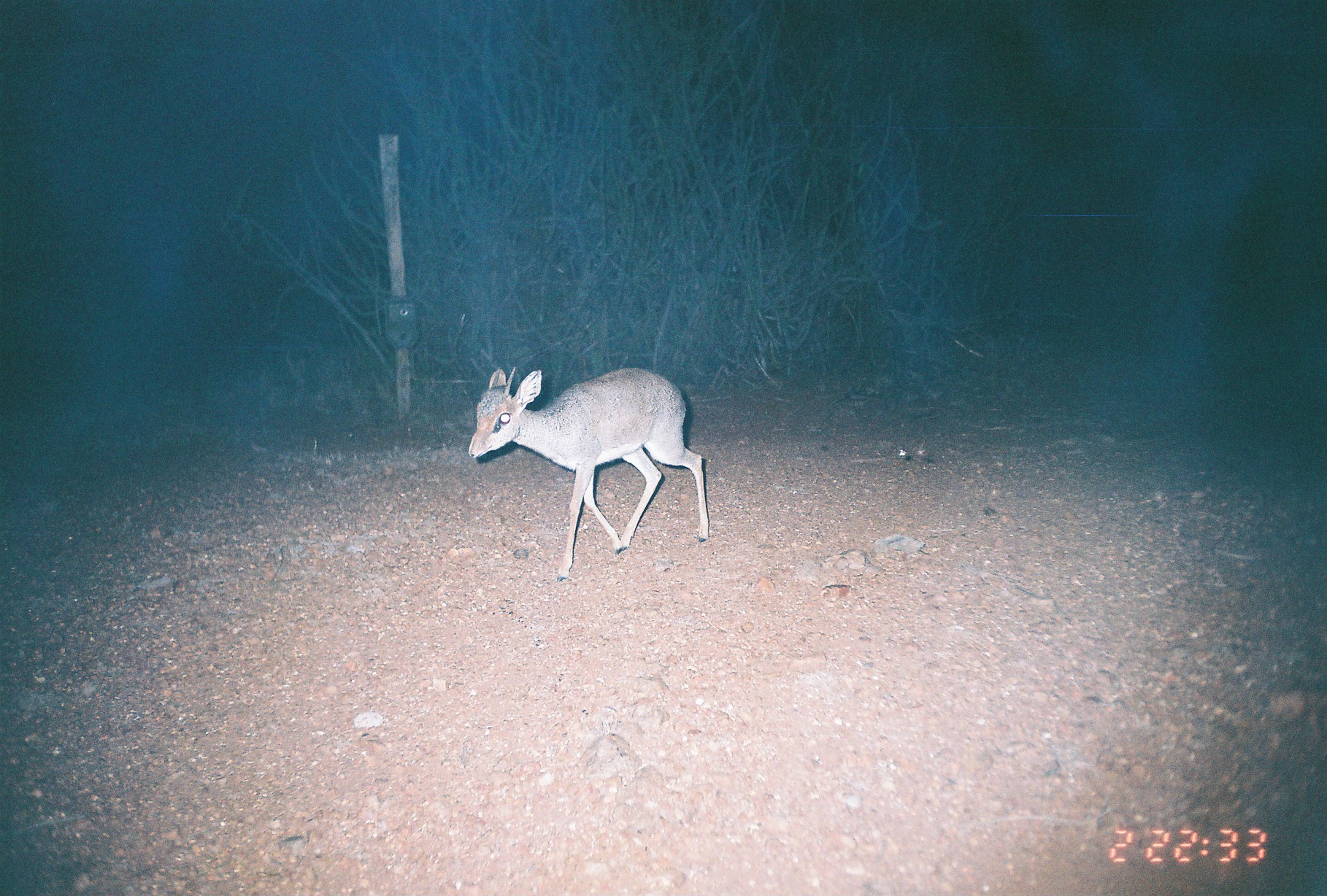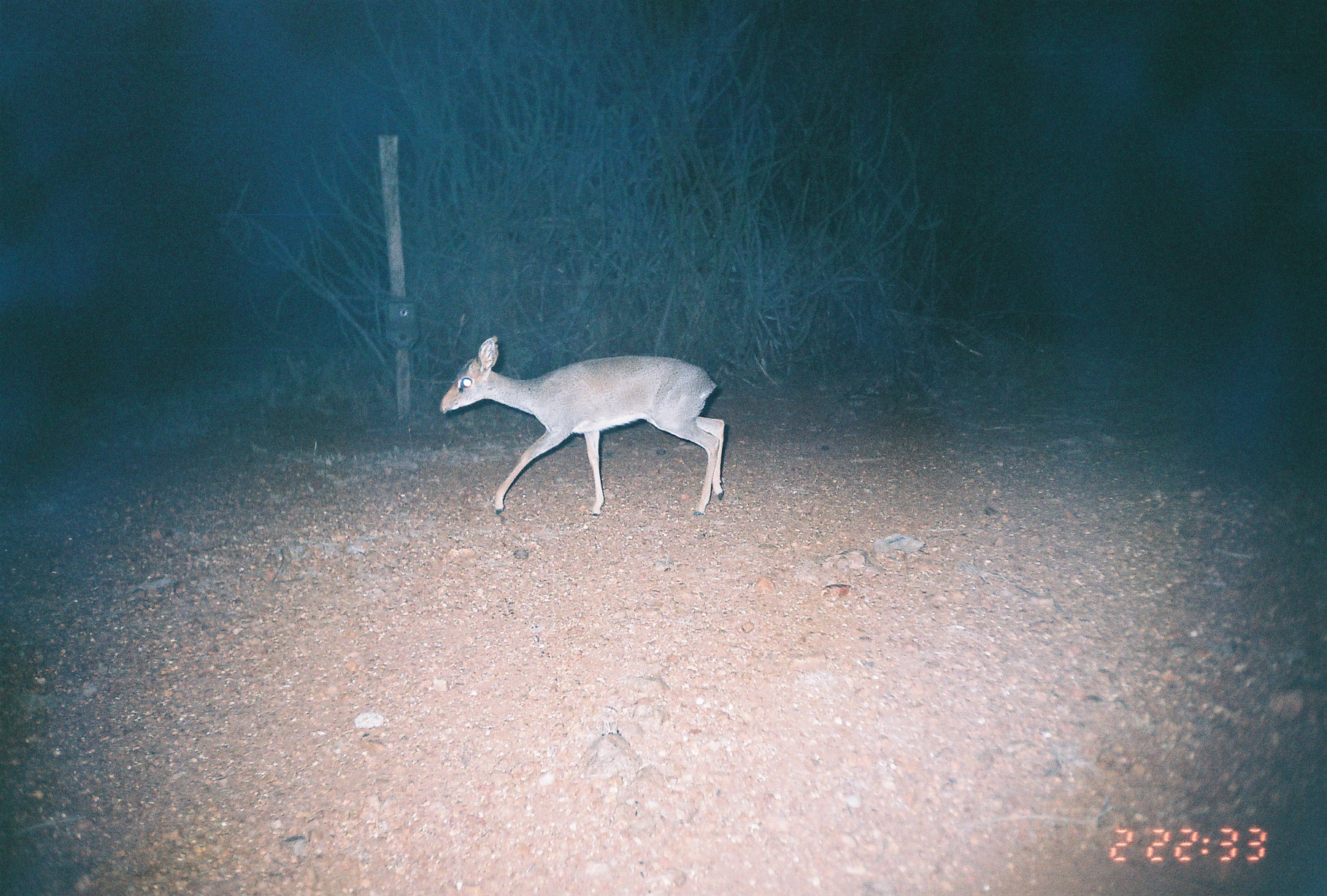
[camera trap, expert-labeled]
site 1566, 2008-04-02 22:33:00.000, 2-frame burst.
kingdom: Animalia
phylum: Chordata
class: Mammalia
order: Artiodactyla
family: Bovidae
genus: Madoqua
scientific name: Madoqua guentheri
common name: günther's dik-dik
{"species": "Madoqua guentheri (günther's dik-dik)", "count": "1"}